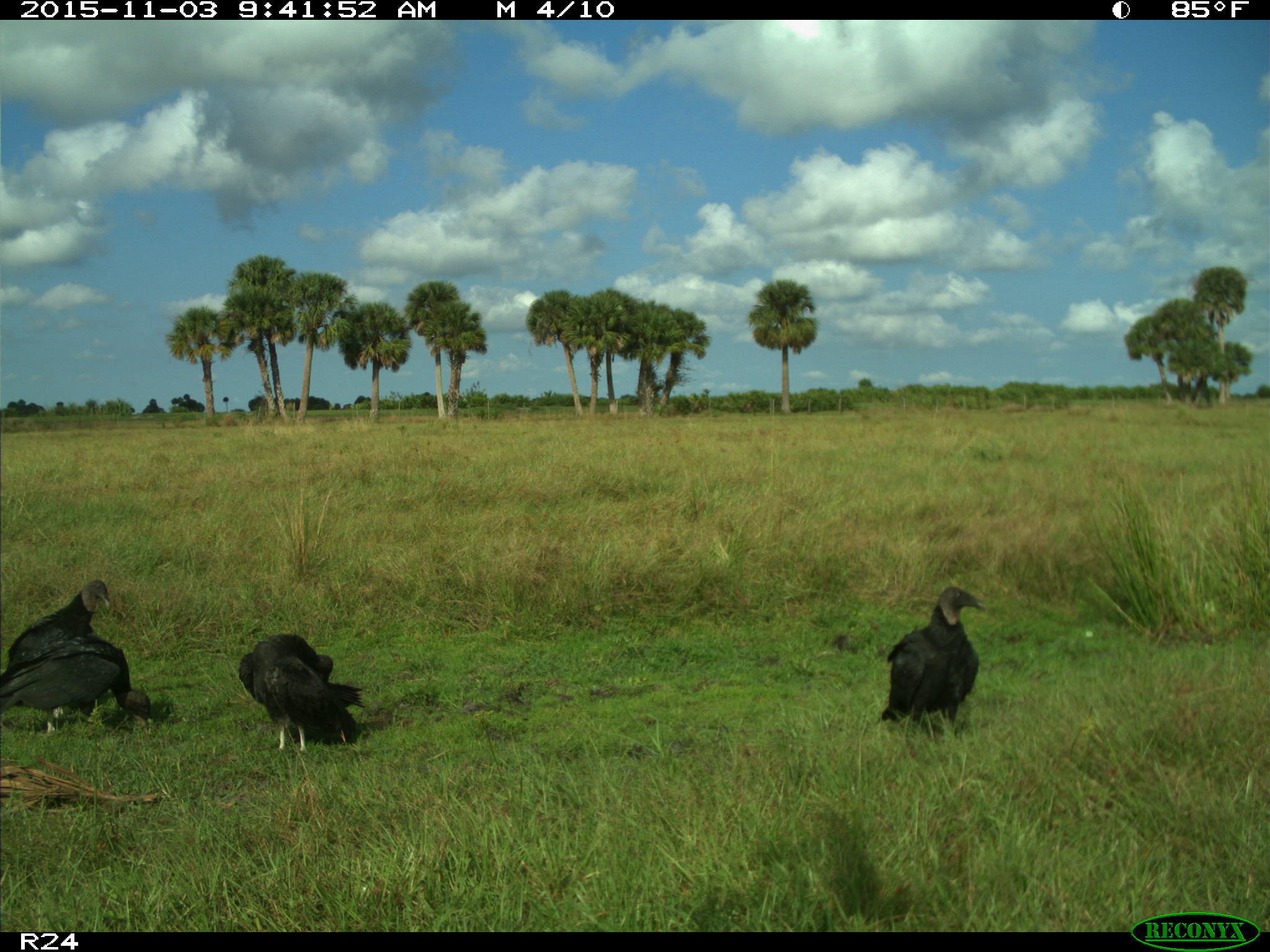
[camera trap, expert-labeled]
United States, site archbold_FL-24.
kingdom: Animalia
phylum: Chordata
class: Aves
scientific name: Aves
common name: birds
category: unidentified bird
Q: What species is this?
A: Unidentified bird (birds) (Aves).